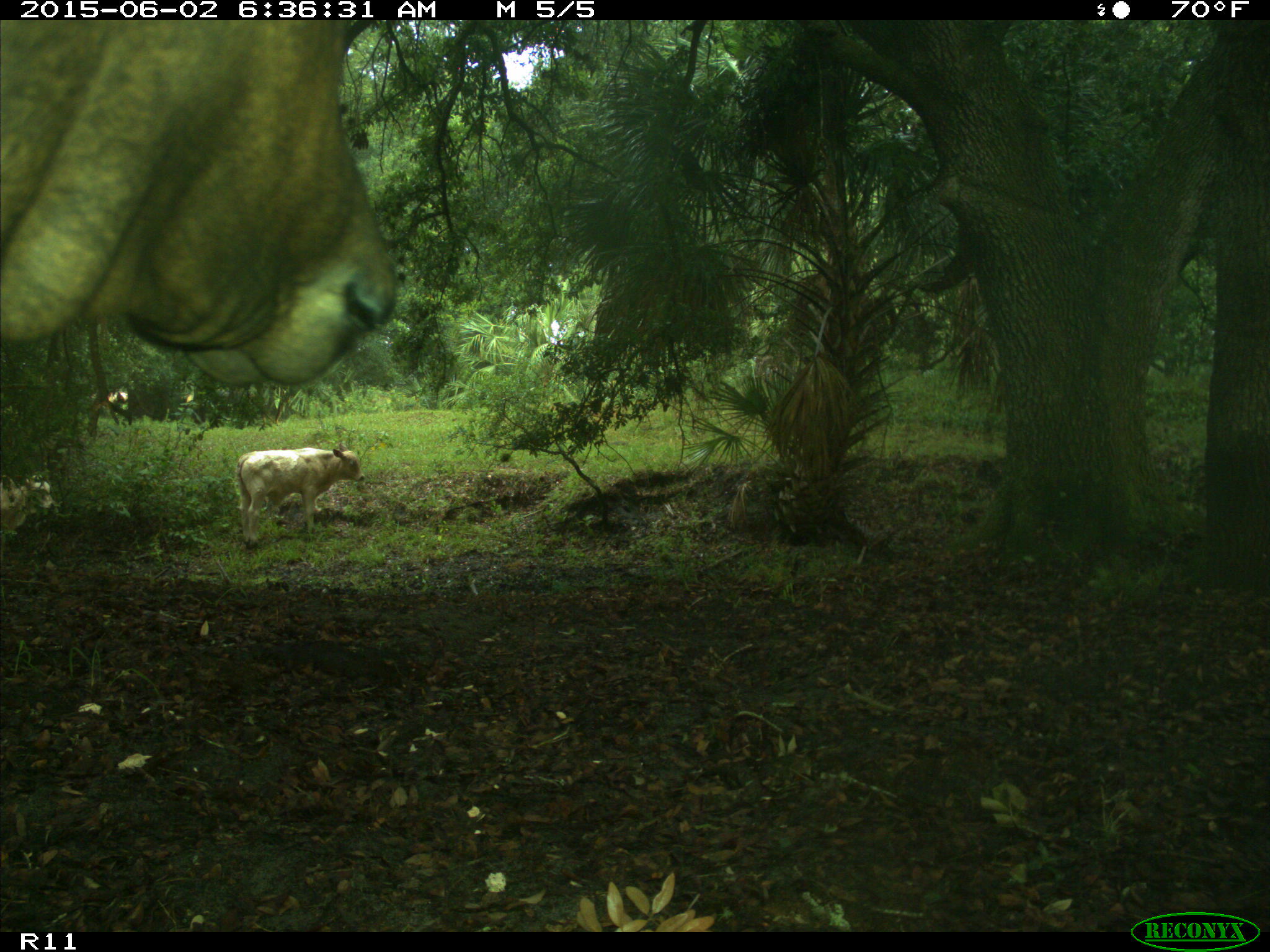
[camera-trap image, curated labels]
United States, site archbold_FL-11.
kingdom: Animalia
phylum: Chordata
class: Mammalia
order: Artiodactyla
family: Bovidae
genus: Bos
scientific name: Bos taurus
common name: domestic cow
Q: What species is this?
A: Bos taurus (domestic cow).